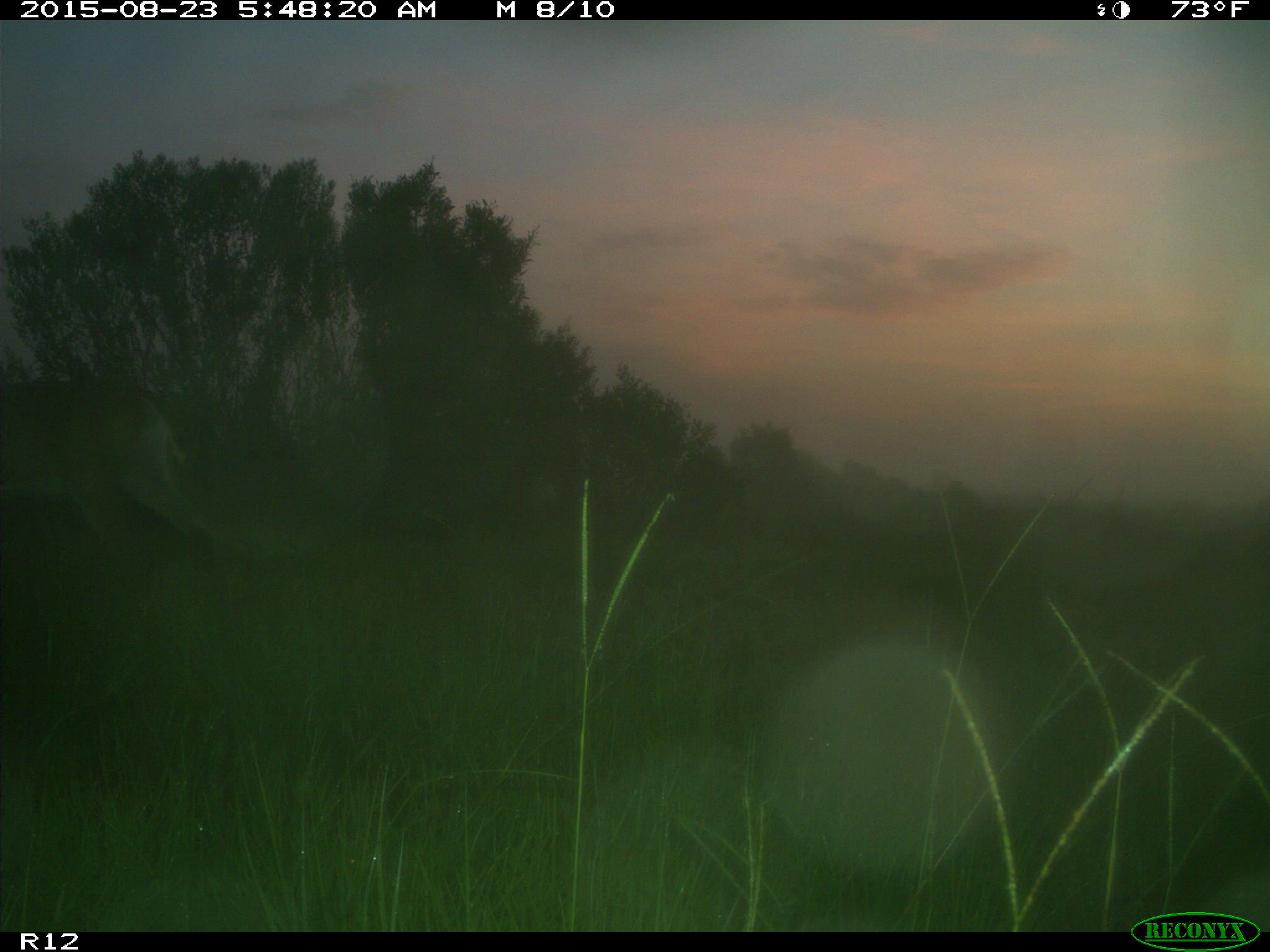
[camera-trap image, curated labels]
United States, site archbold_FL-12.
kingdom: Animalia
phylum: Chordata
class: Mammalia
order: Artiodactyla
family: Cervidae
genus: Odocoileus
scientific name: Odocoileus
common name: deer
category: unidentified deer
Unidentified deer (deer) (Odocoileus).